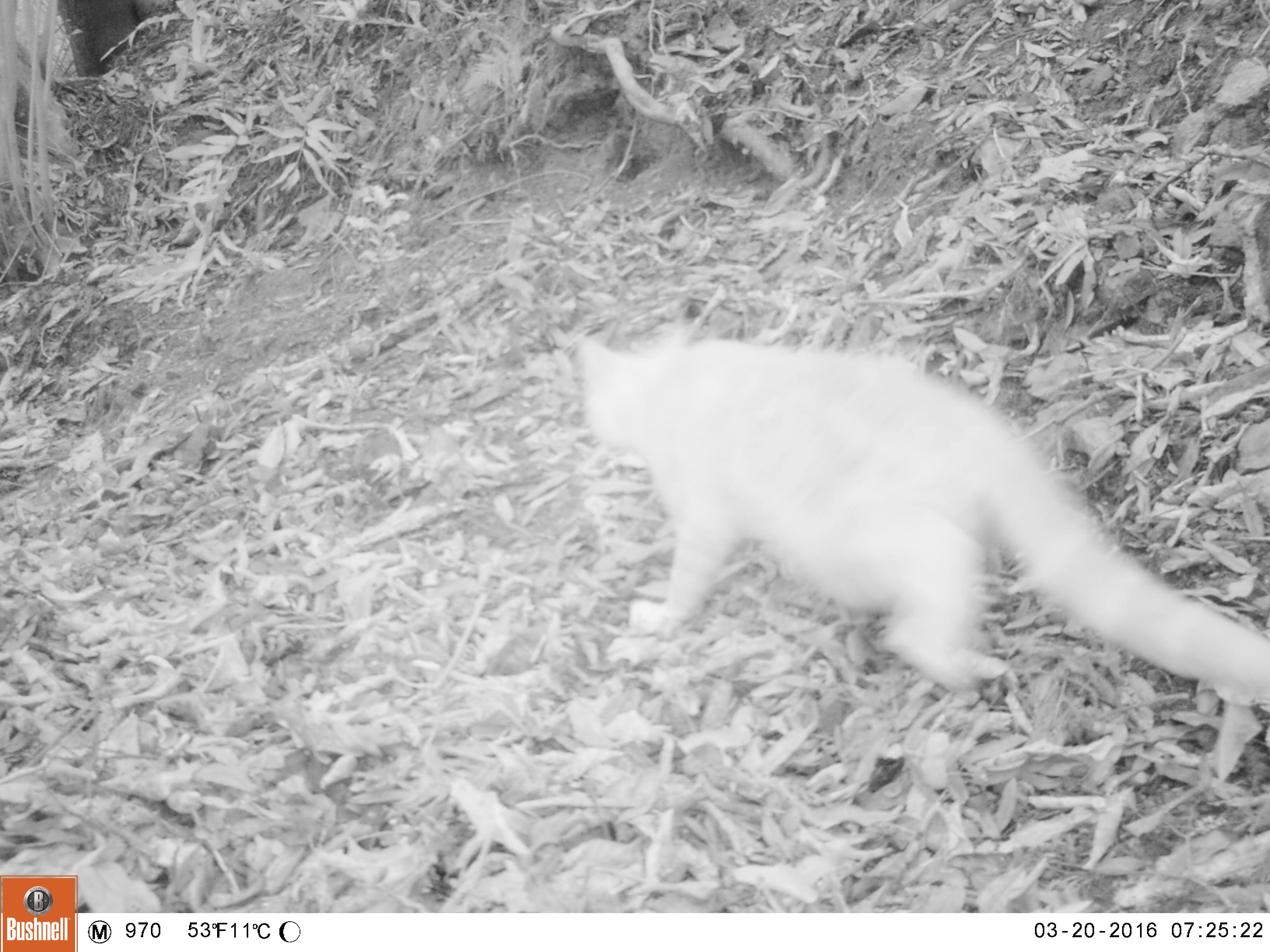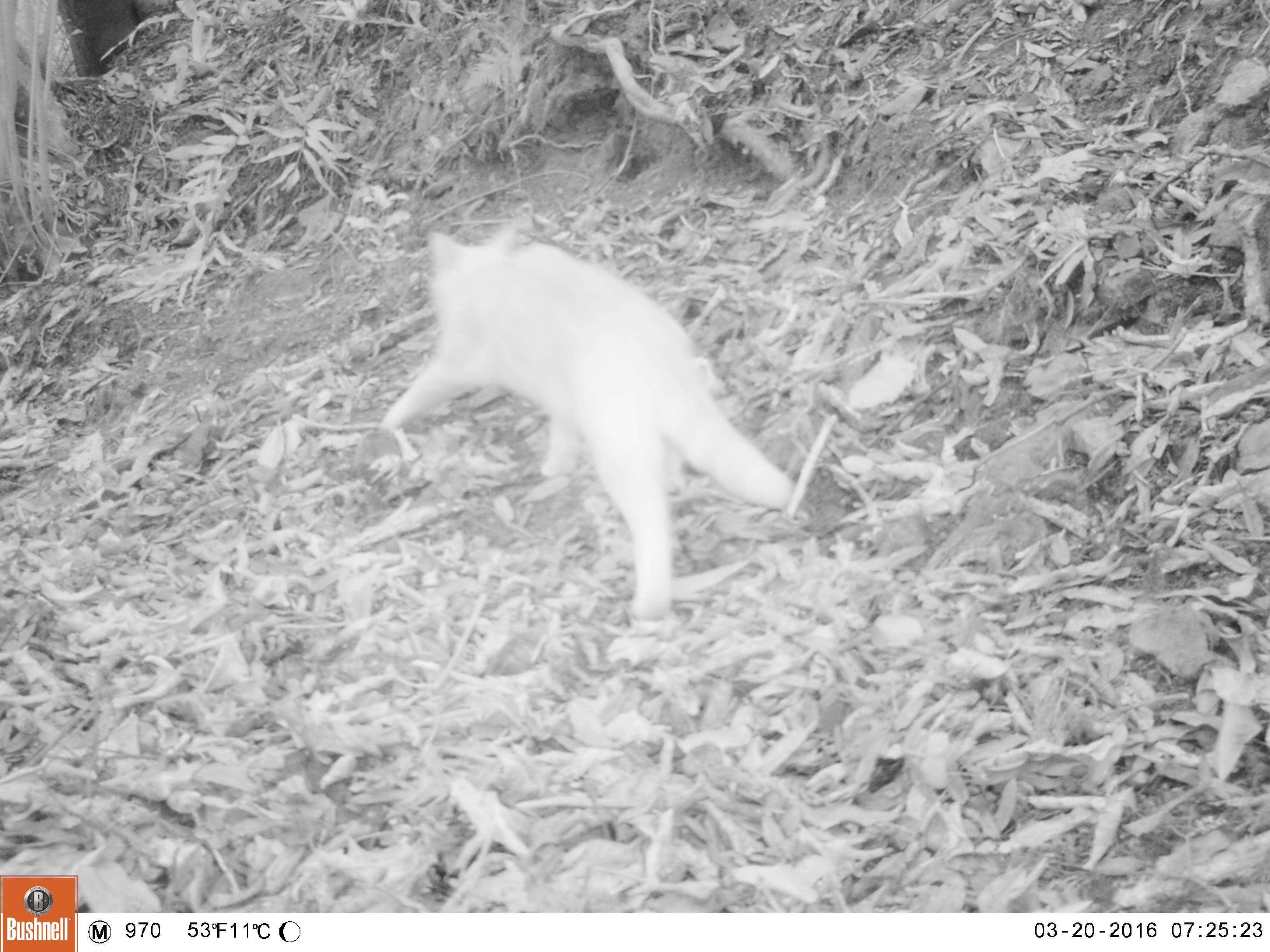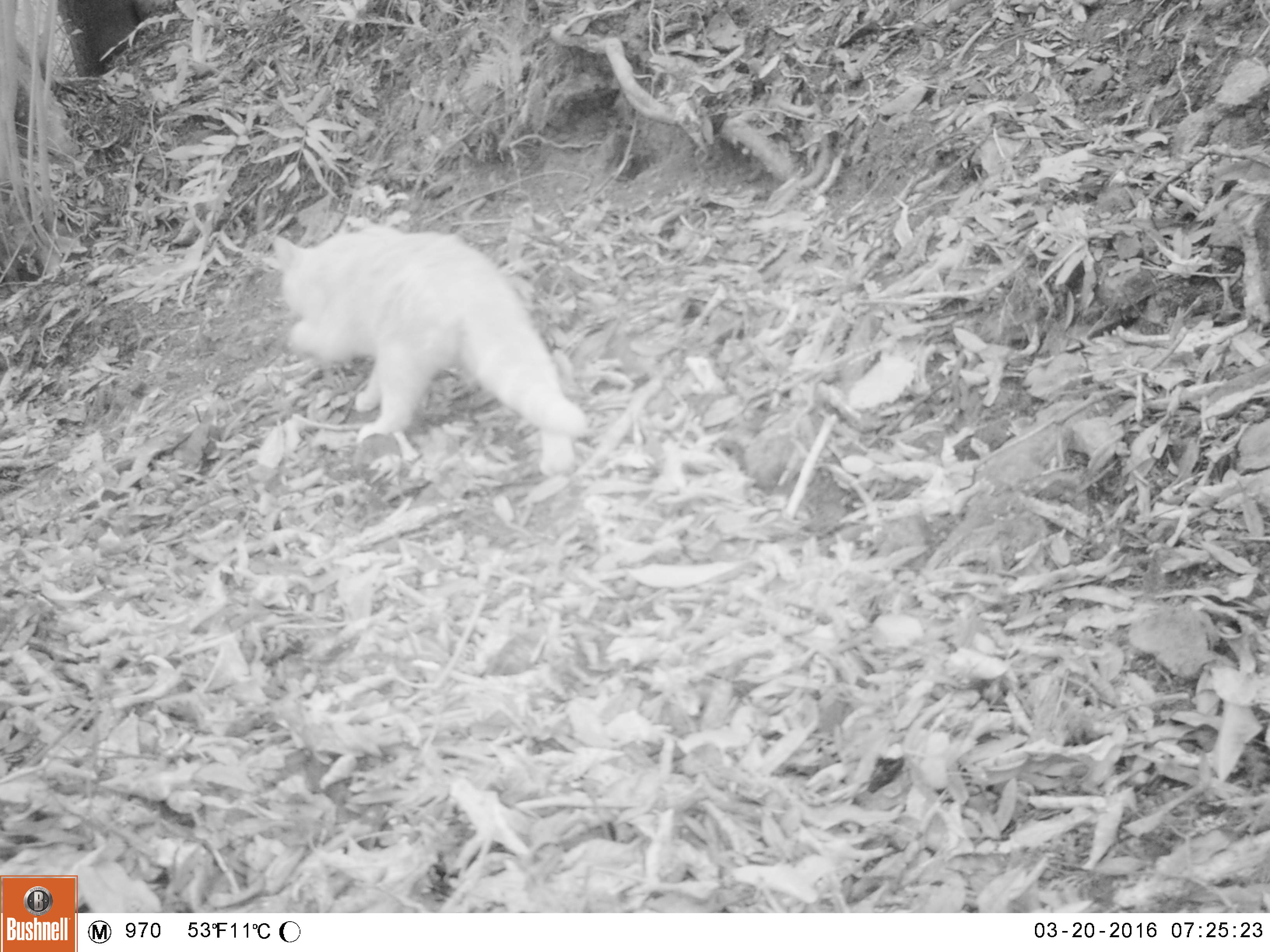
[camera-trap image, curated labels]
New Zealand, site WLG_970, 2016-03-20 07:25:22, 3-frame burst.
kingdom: Animalia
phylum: Chordata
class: Mammalia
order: Carnivora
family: Felidae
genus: Felis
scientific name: Felis catus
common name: domestic cat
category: cat